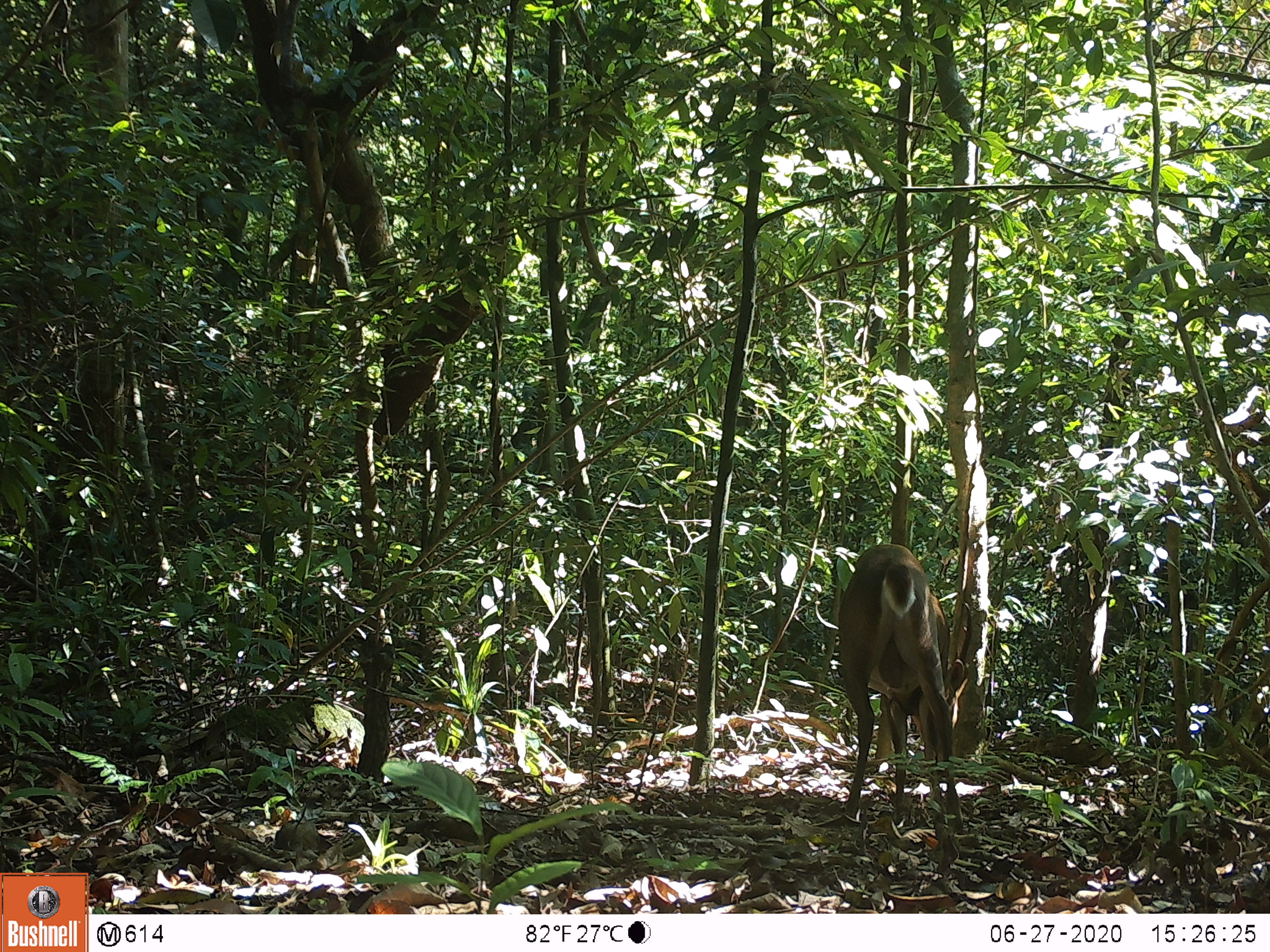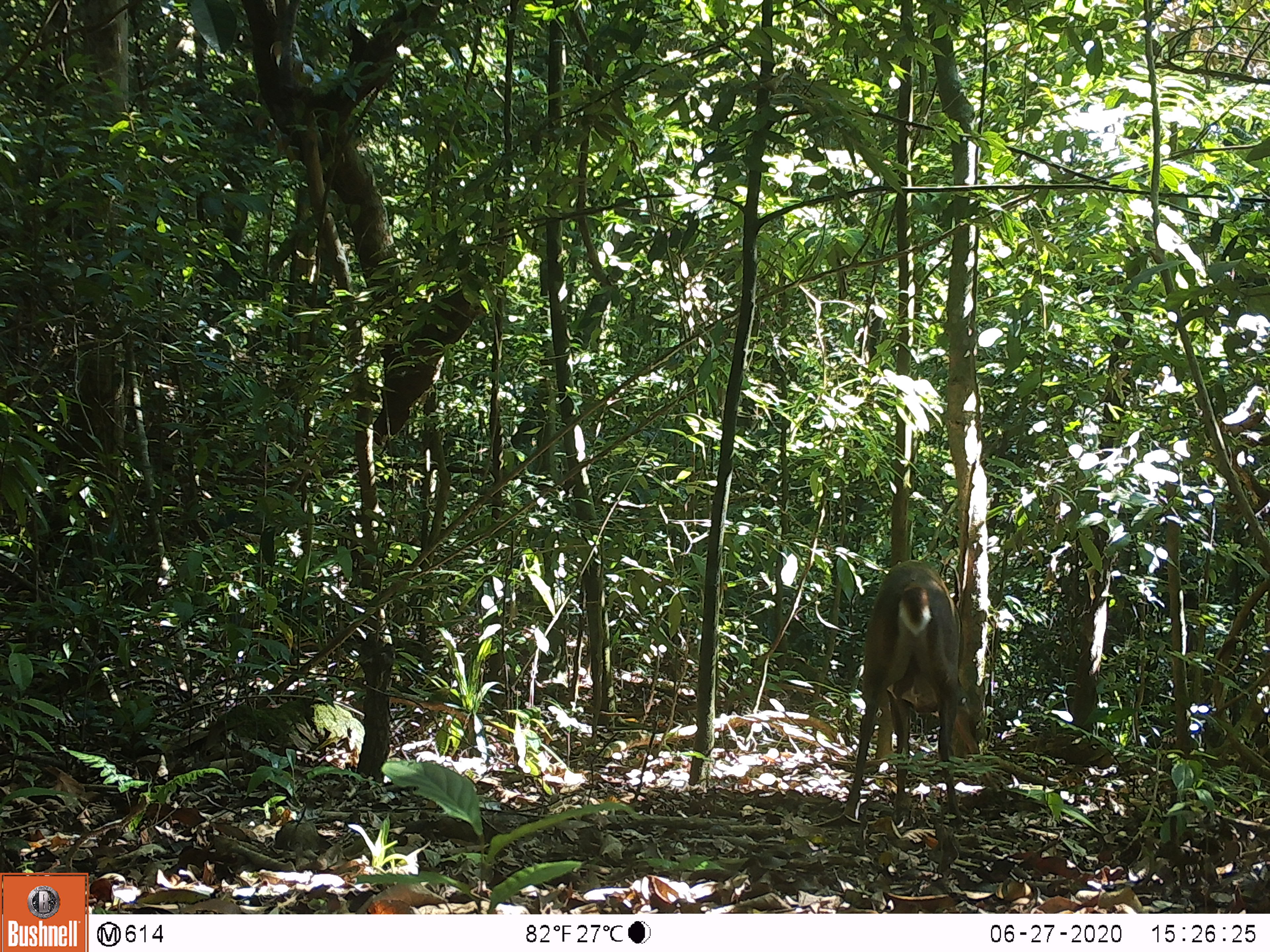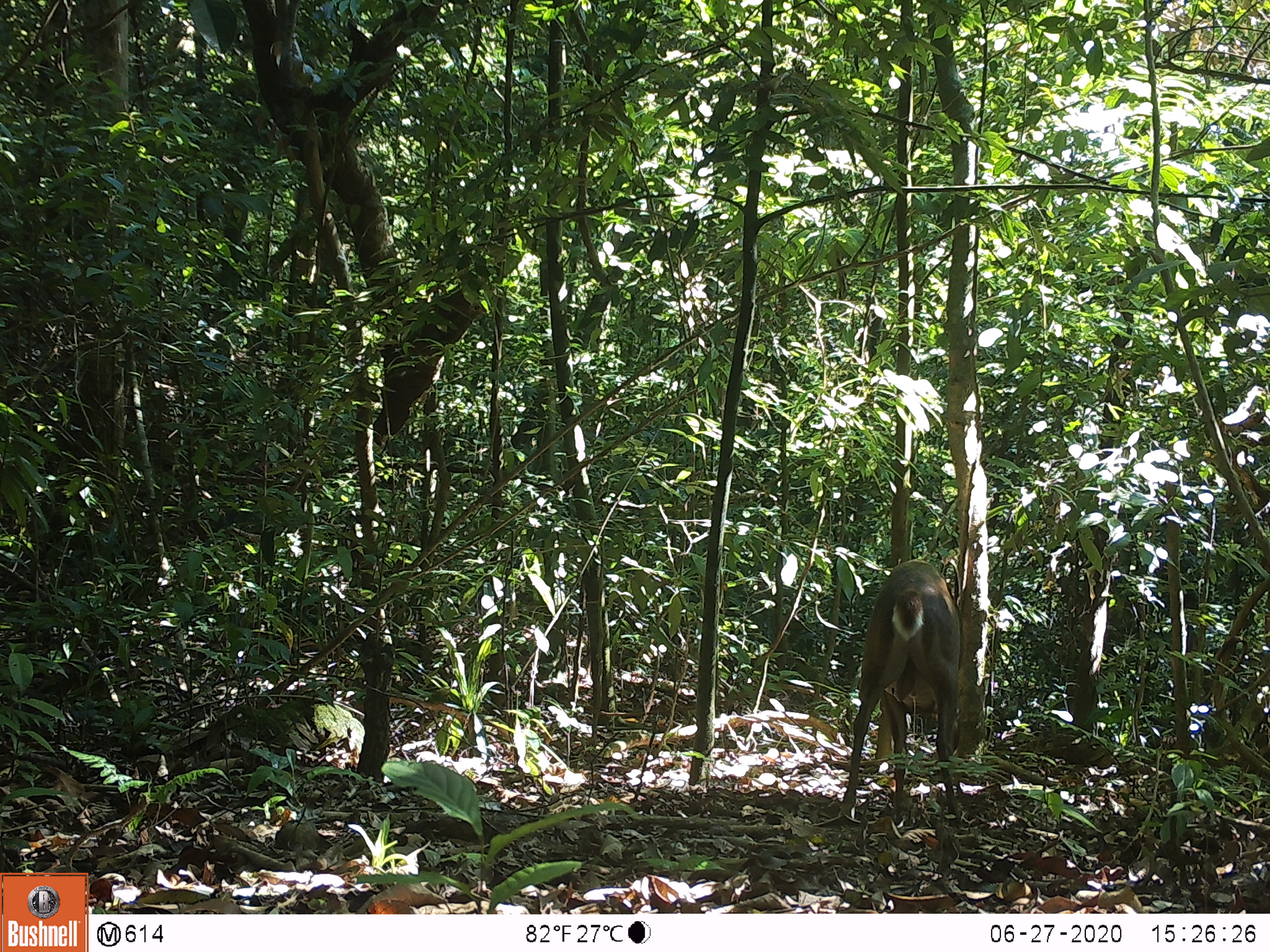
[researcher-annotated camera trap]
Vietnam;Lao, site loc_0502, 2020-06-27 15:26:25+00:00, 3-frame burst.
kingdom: Animalia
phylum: Chordata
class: Mammalia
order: Artiodactyla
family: Cervidae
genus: Muntiacus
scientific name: Muntiacus vuquangensis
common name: large-antlered muntjac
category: large antlered muntjac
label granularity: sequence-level